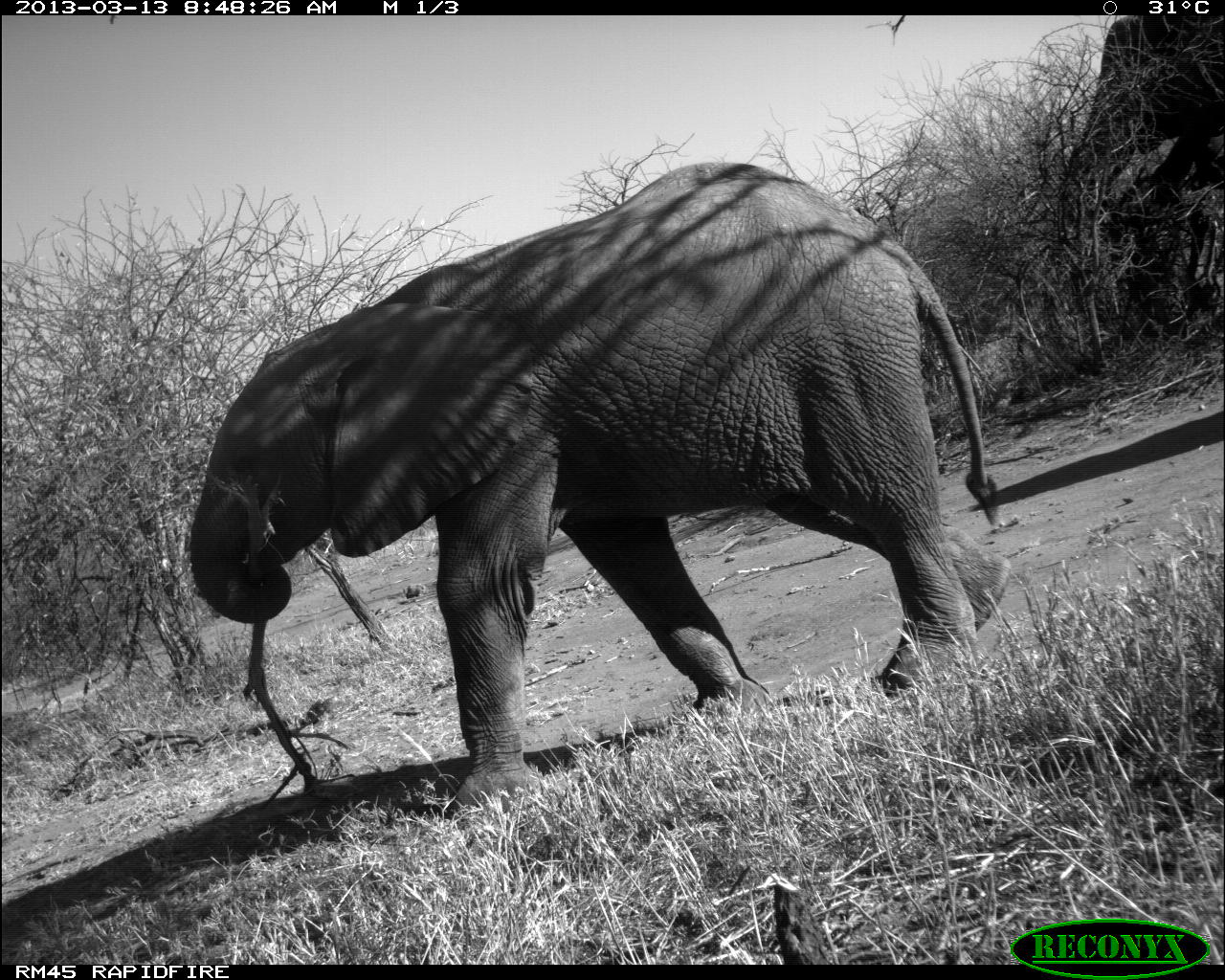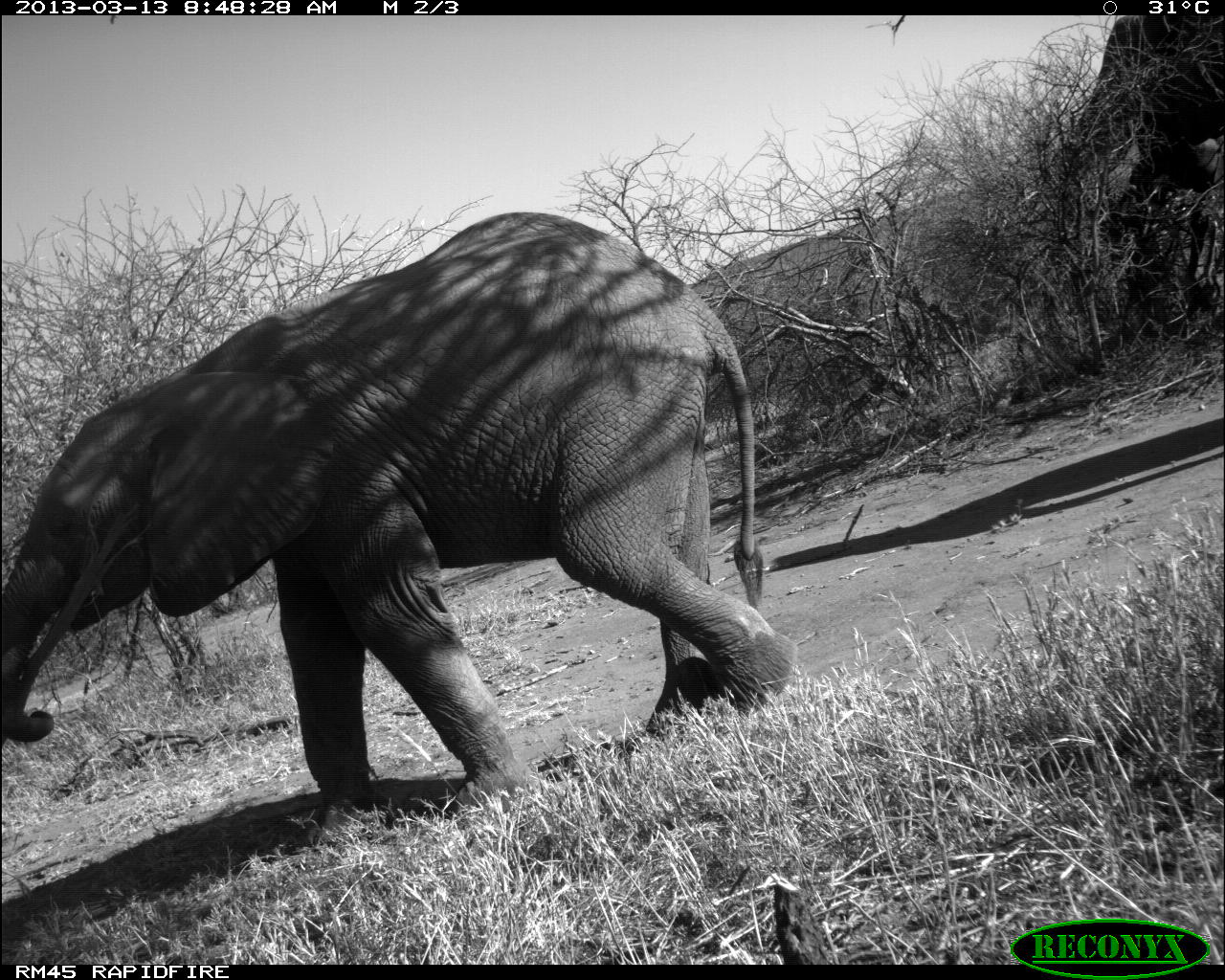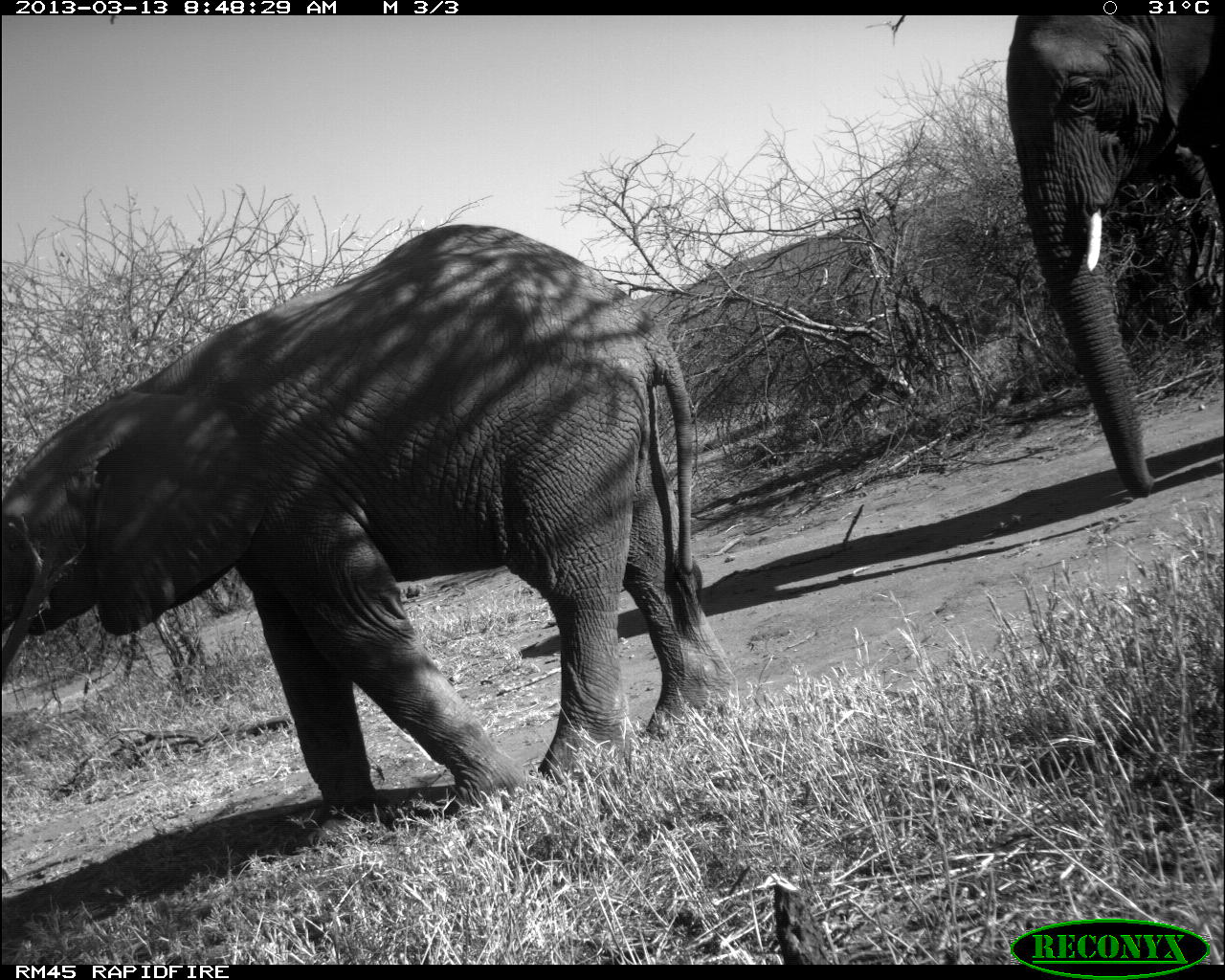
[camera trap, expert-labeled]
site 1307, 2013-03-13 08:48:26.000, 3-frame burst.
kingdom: Animalia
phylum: Chordata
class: Mammalia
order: Proboscidea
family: Elephantidae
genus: Loxodonta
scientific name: Loxodonta africana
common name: african bush elephant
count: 1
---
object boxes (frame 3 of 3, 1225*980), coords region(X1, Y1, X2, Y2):
loxodonta africana: region(0, 217, 736, 852); region(1003, 14, 1225, 499)